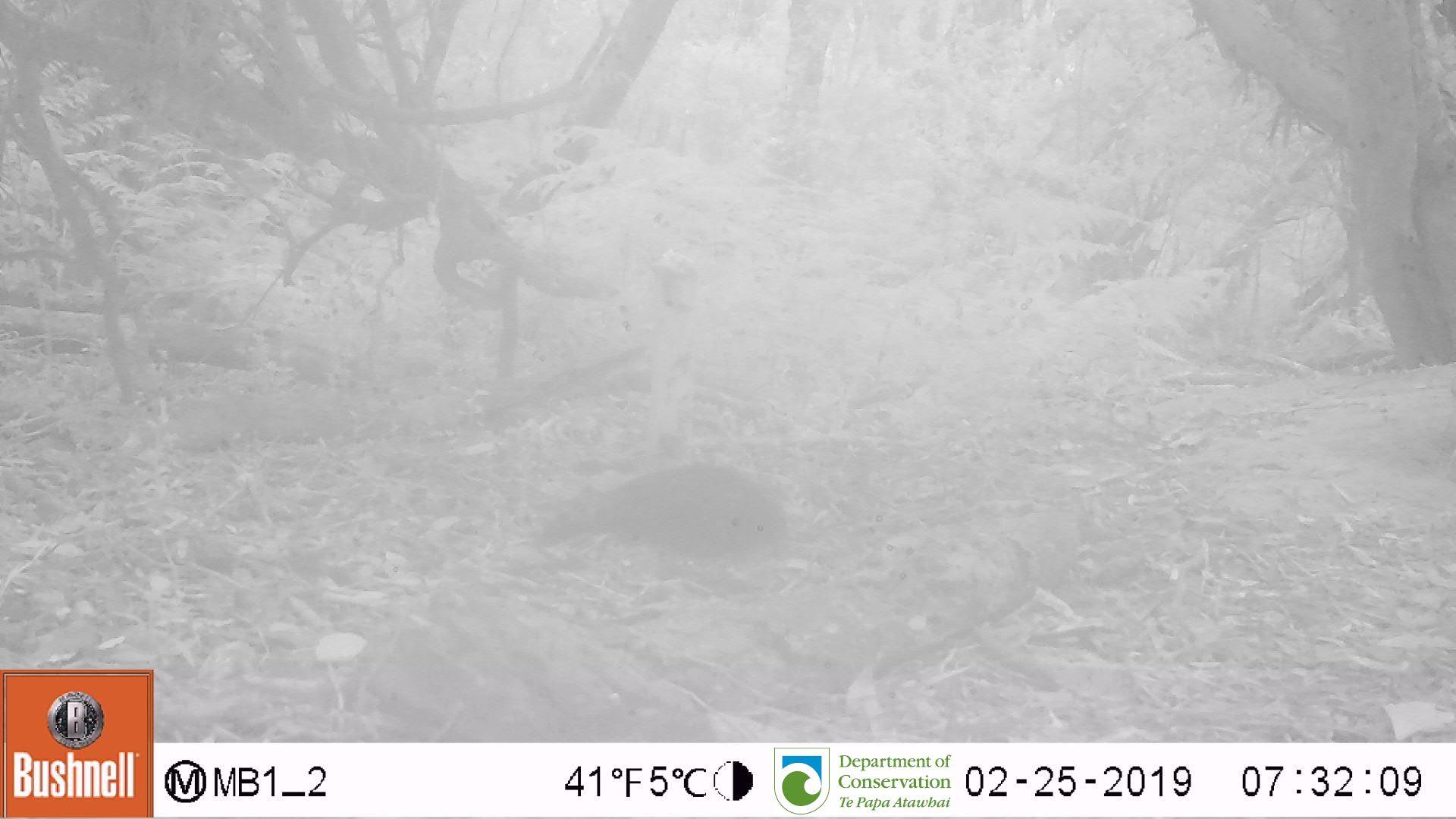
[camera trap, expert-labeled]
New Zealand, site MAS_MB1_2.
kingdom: Animalia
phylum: Chordata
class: Aves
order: Passeriformes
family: Turdidae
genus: Turdus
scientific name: Turdus merula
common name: eurasian blackbird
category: blackbird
Blackbird (eurasian blackbird) (Turdus merula).